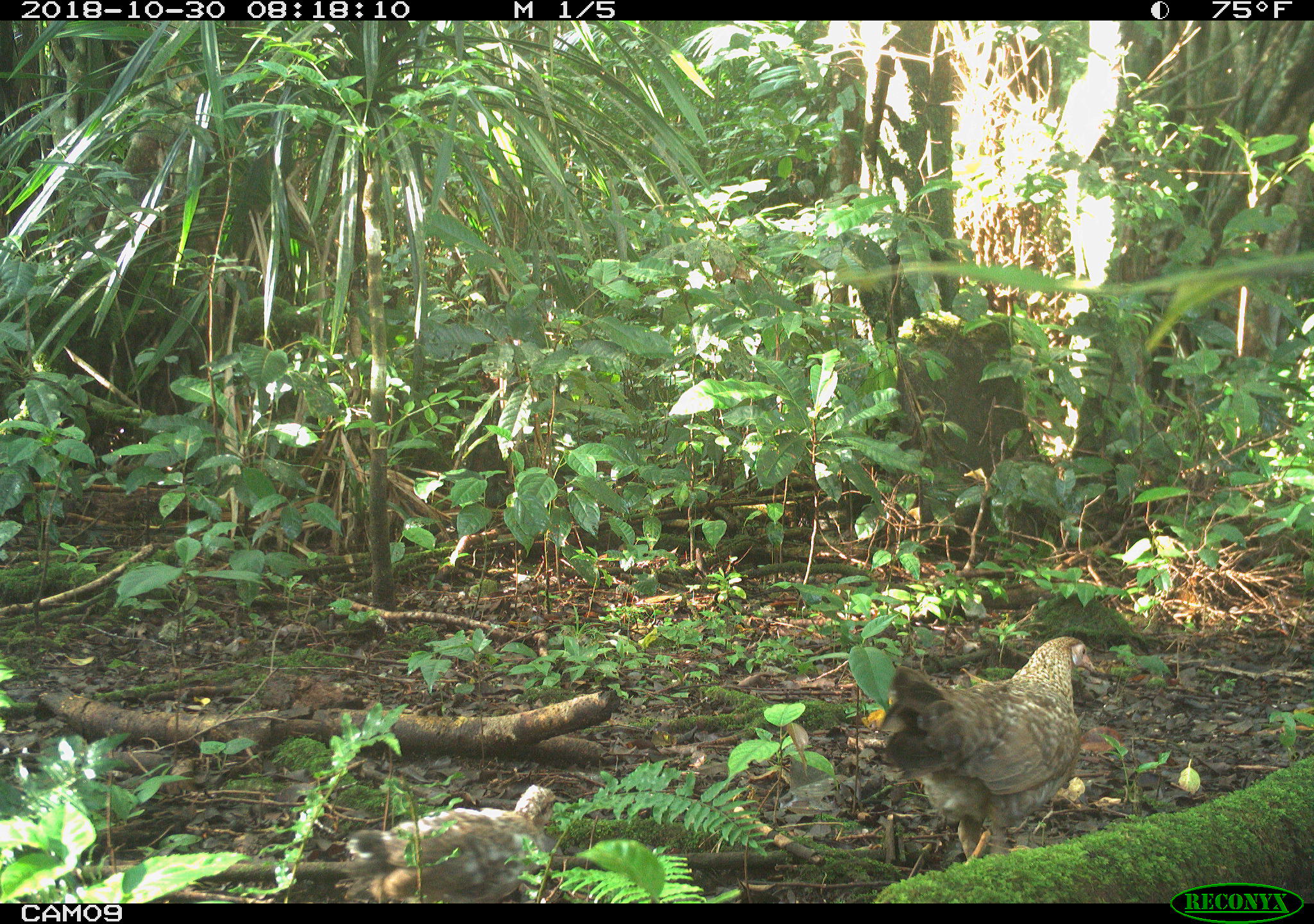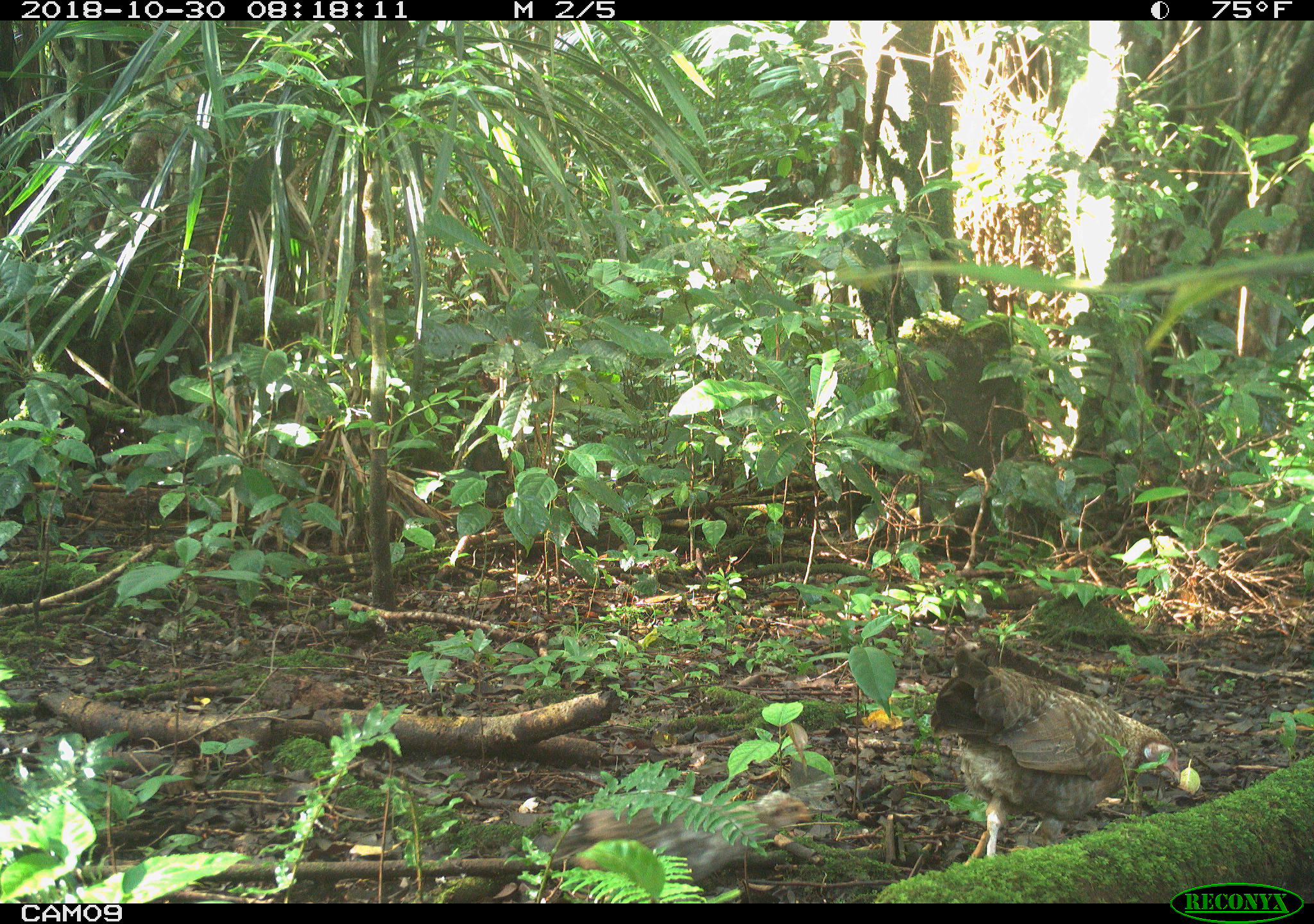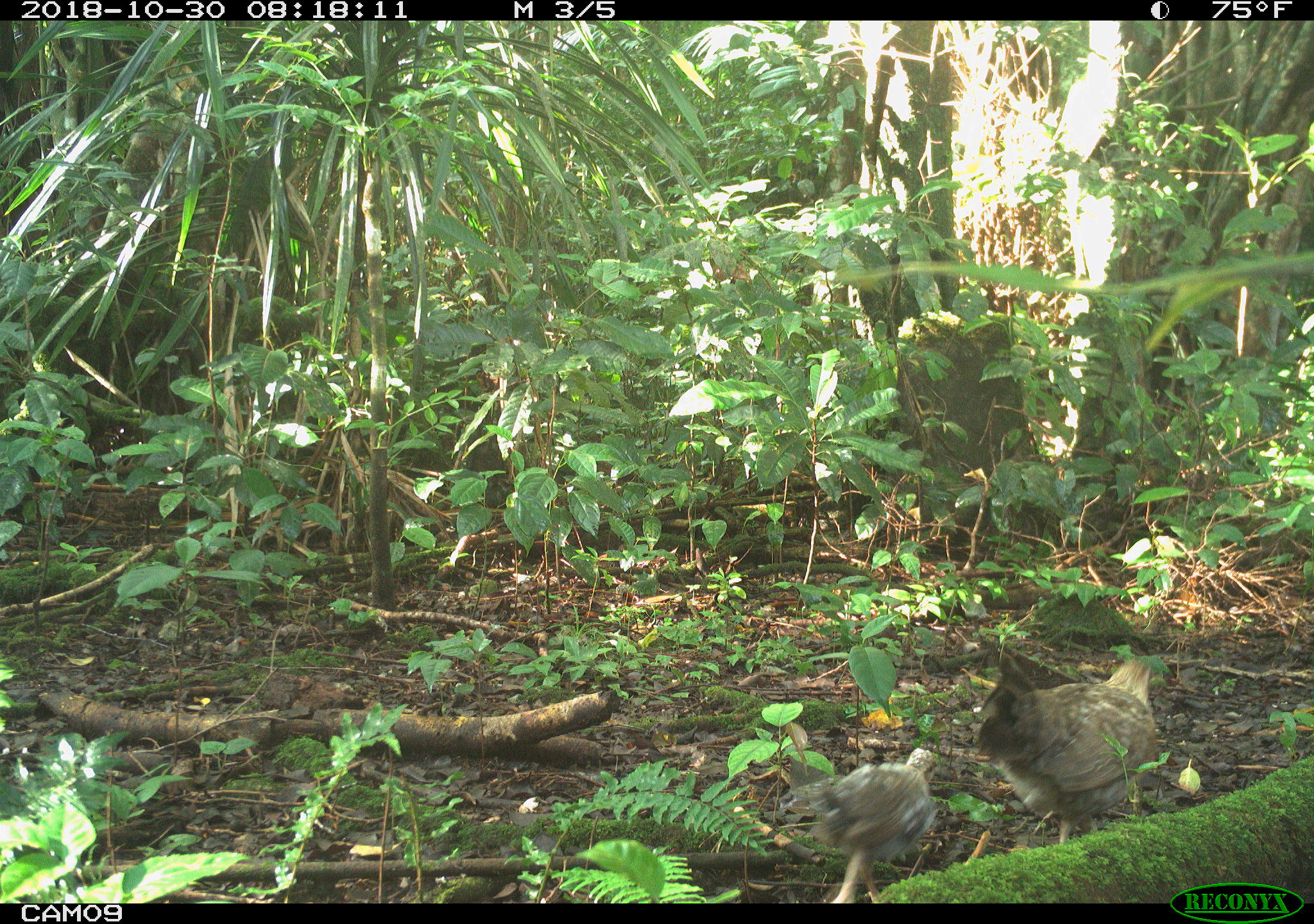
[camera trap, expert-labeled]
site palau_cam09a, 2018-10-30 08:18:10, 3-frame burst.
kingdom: Animalia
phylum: Chordata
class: Aves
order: Galliformes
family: Phasianidae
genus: Gallus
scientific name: Gallus gallus domesticus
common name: domestic chicken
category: chicken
Chicken (domestic chicken) (Gallus gallus domesticus).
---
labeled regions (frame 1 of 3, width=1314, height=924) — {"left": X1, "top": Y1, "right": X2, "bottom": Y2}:
chicken: {"left": 875, "top": 634, "right": 1095, "bottom": 871}; {"left": 343, "top": 800, "right": 560, "bottom": 903}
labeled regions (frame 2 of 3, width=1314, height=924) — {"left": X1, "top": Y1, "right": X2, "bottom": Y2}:
chicken: {"left": 928, "top": 642, "right": 1191, "bottom": 867}; {"left": 549, "top": 759, "right": 826, "bottom": 886}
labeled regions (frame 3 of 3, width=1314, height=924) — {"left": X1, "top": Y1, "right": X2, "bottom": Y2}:
chicken: {"left": 975, "top": 642, "right": 1167, "bottom": 843}; {"left": 778, "top": 760, "right": 936, "bottom": 903}